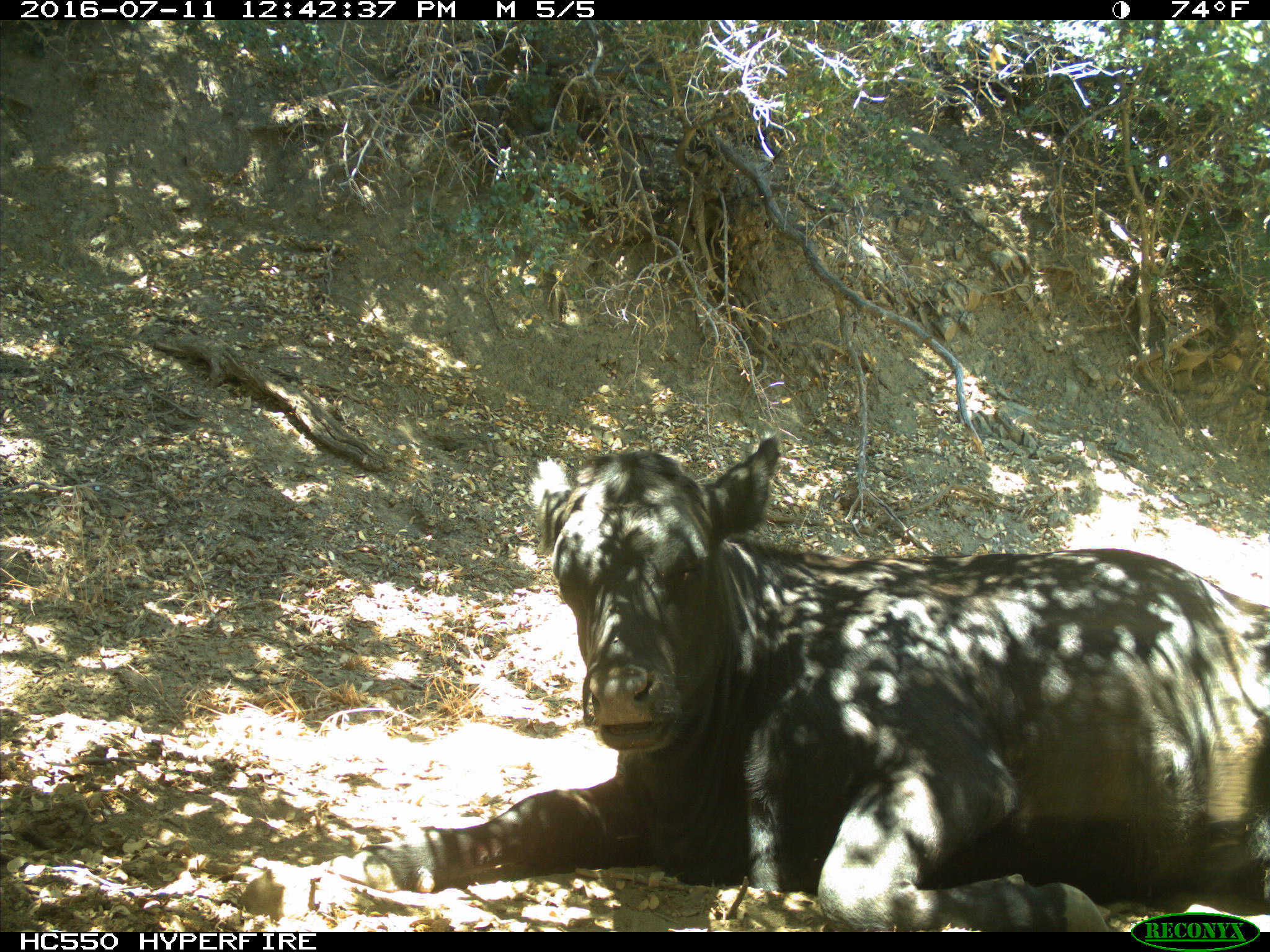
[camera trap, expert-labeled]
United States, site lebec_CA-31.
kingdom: Animalia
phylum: Chordata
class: Mammalia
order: Artiodactyla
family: Bovidae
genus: Bos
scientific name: Bos taurus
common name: domestic cow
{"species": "Bos taurus (domestic cow)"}